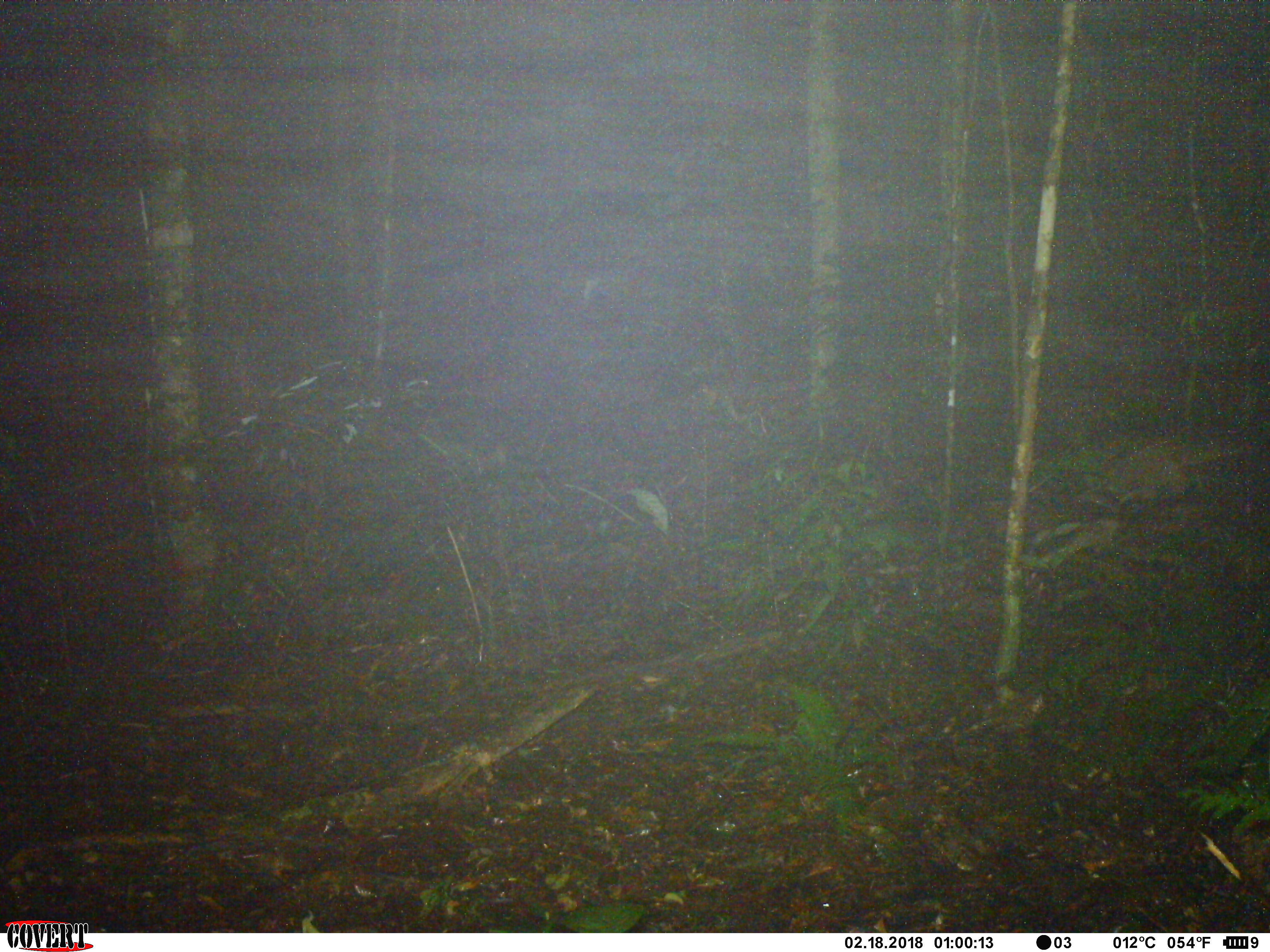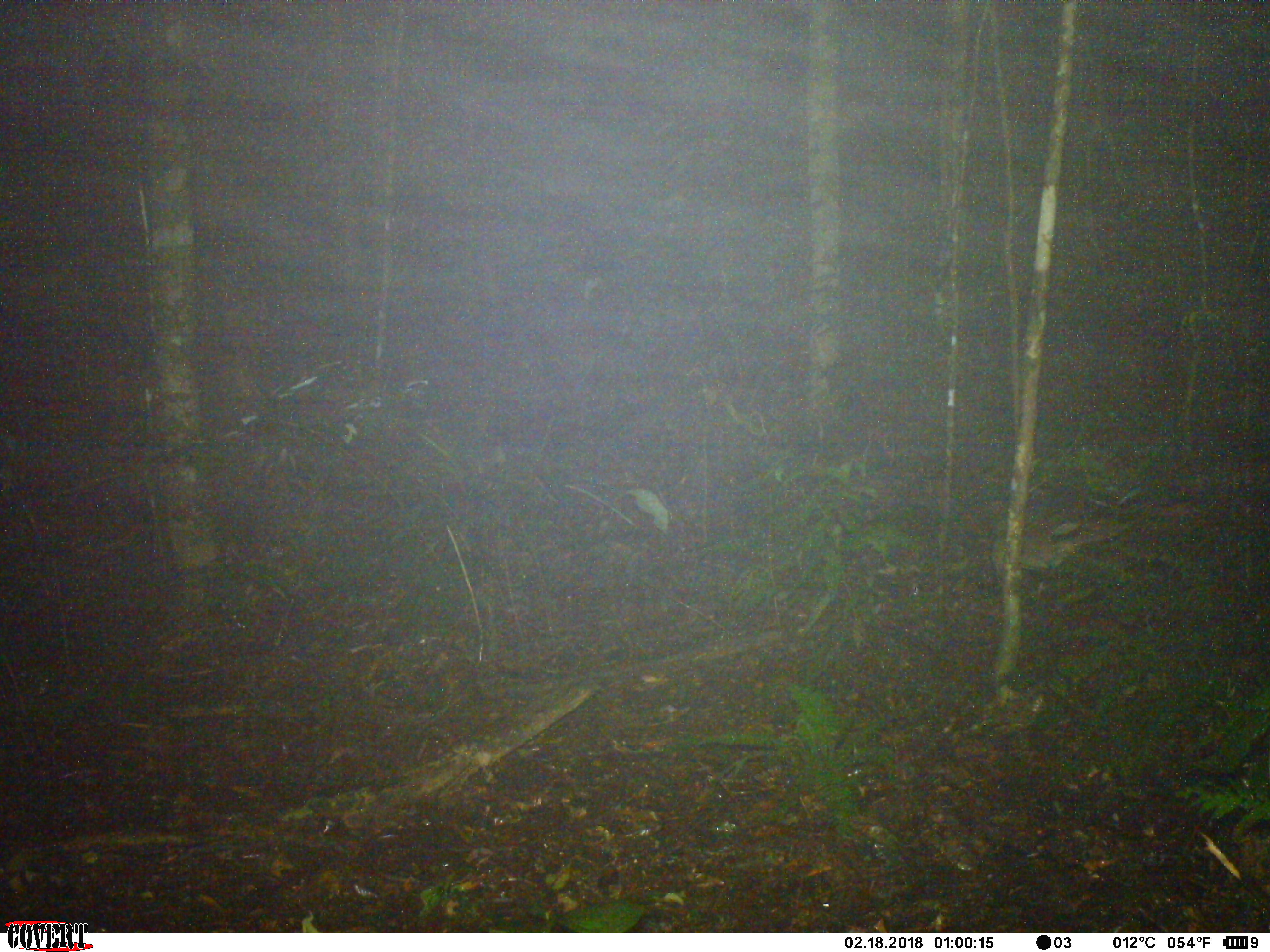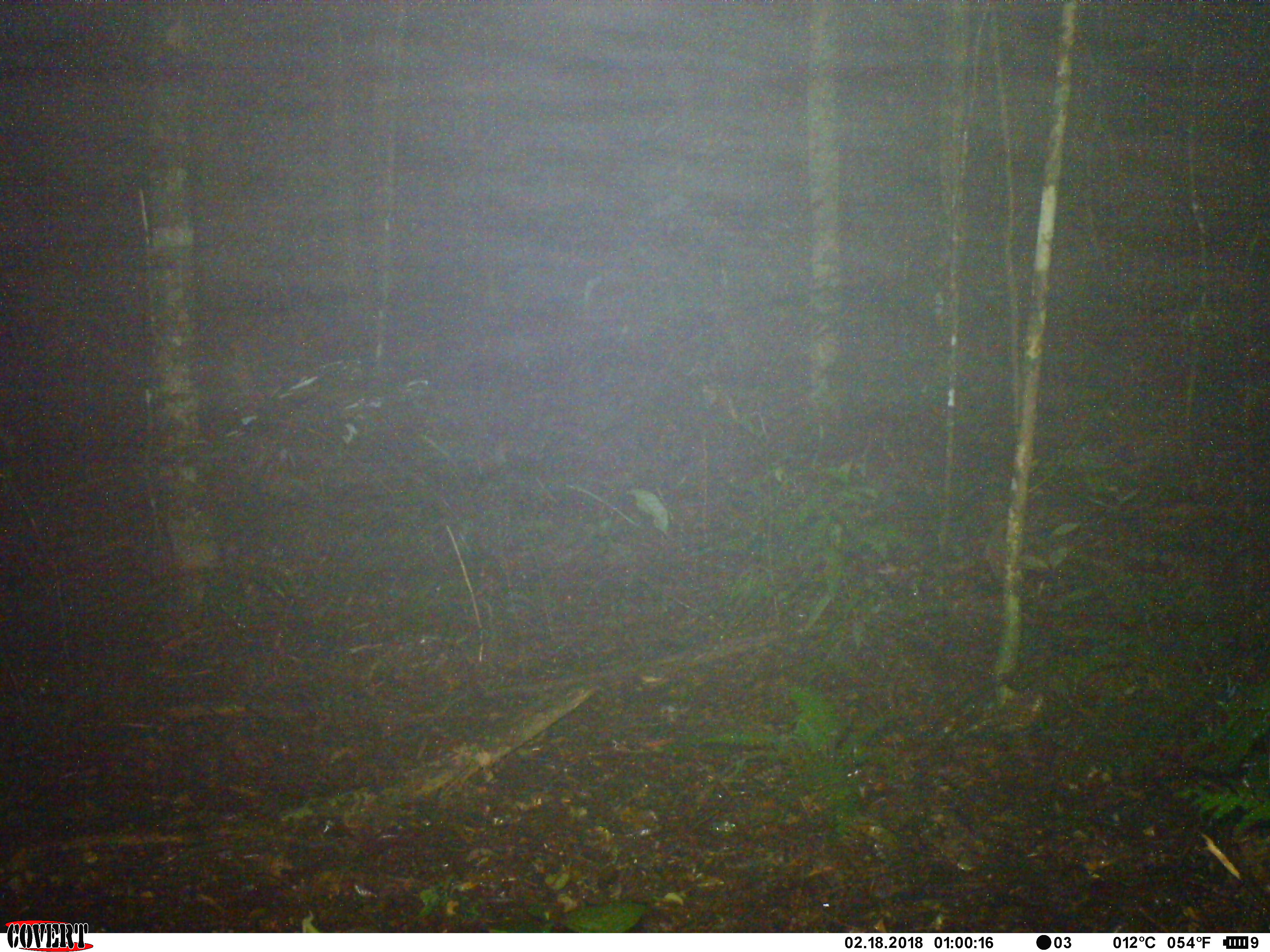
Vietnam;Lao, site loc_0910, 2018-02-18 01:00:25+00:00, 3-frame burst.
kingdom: Animalia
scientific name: Animalia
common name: animal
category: unidentified animal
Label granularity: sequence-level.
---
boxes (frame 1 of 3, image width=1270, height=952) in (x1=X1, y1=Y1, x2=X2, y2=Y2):
unidentified animal: (x1=1100, y1=438, x2=1227, y2=502)